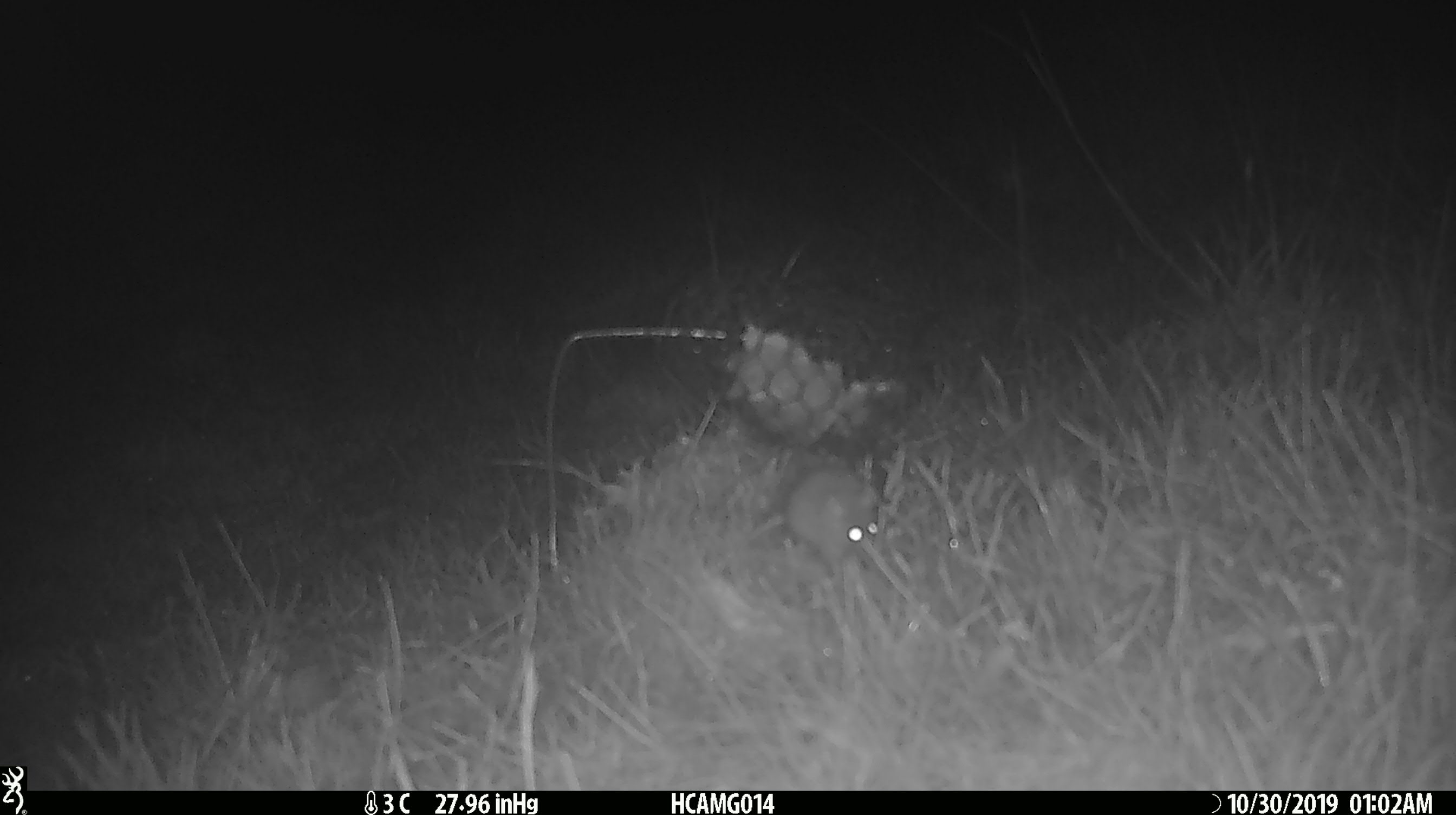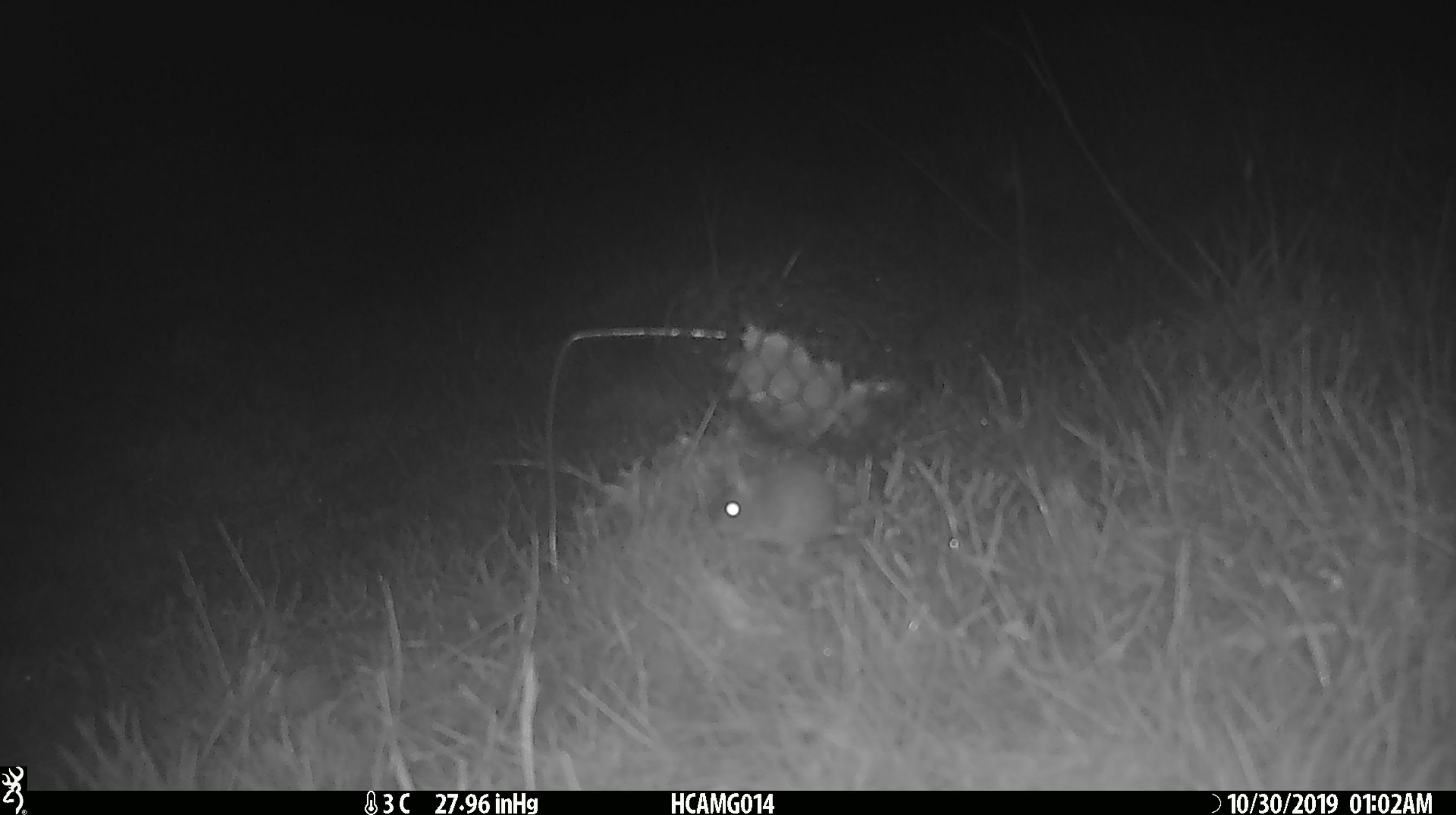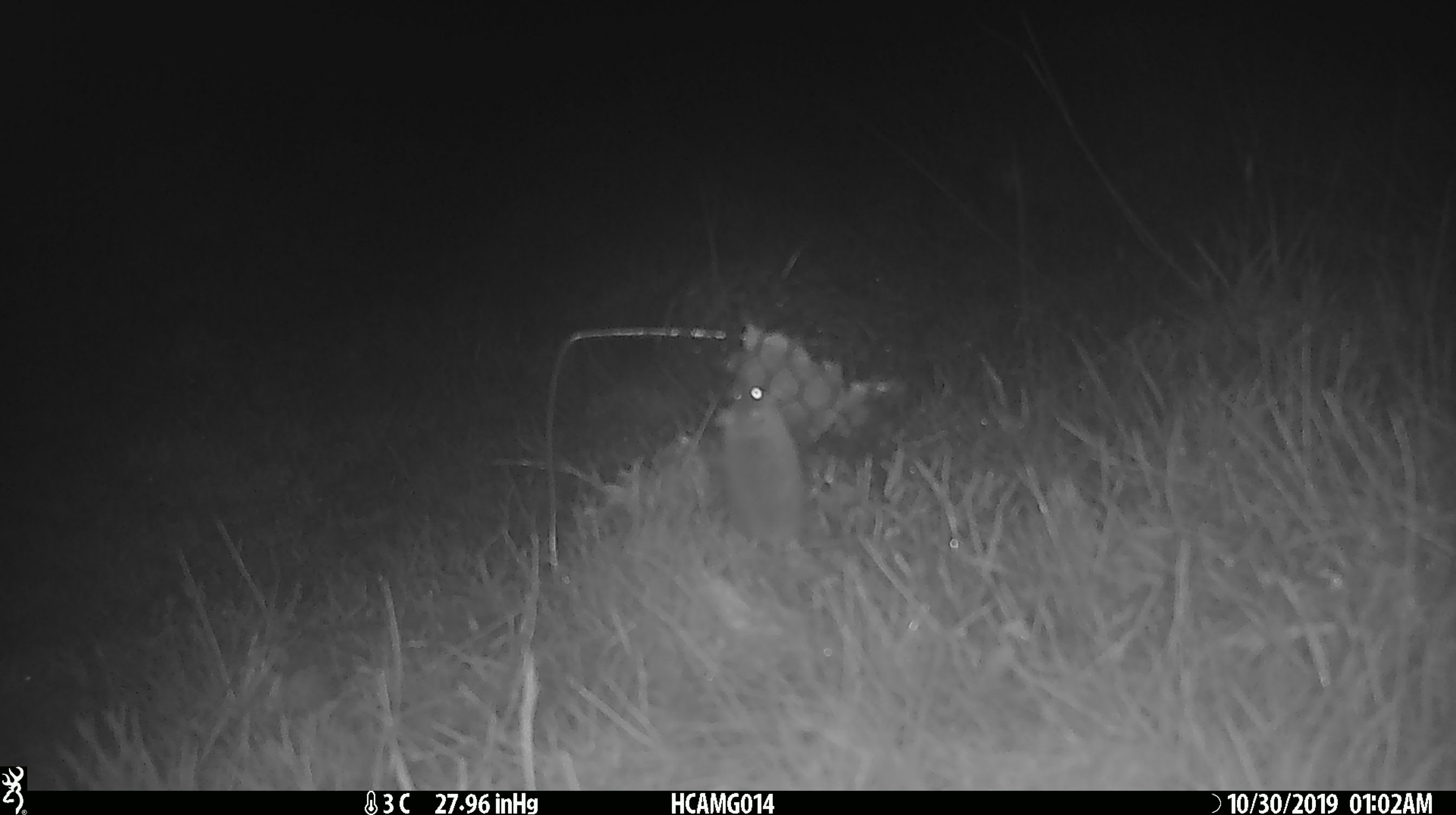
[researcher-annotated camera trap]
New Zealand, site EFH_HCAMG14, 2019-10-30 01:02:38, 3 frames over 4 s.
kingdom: Animalia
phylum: Chordata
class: Mammalia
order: Rodentia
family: Muridae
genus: Mus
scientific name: Mus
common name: mouse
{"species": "mouse (Mus)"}